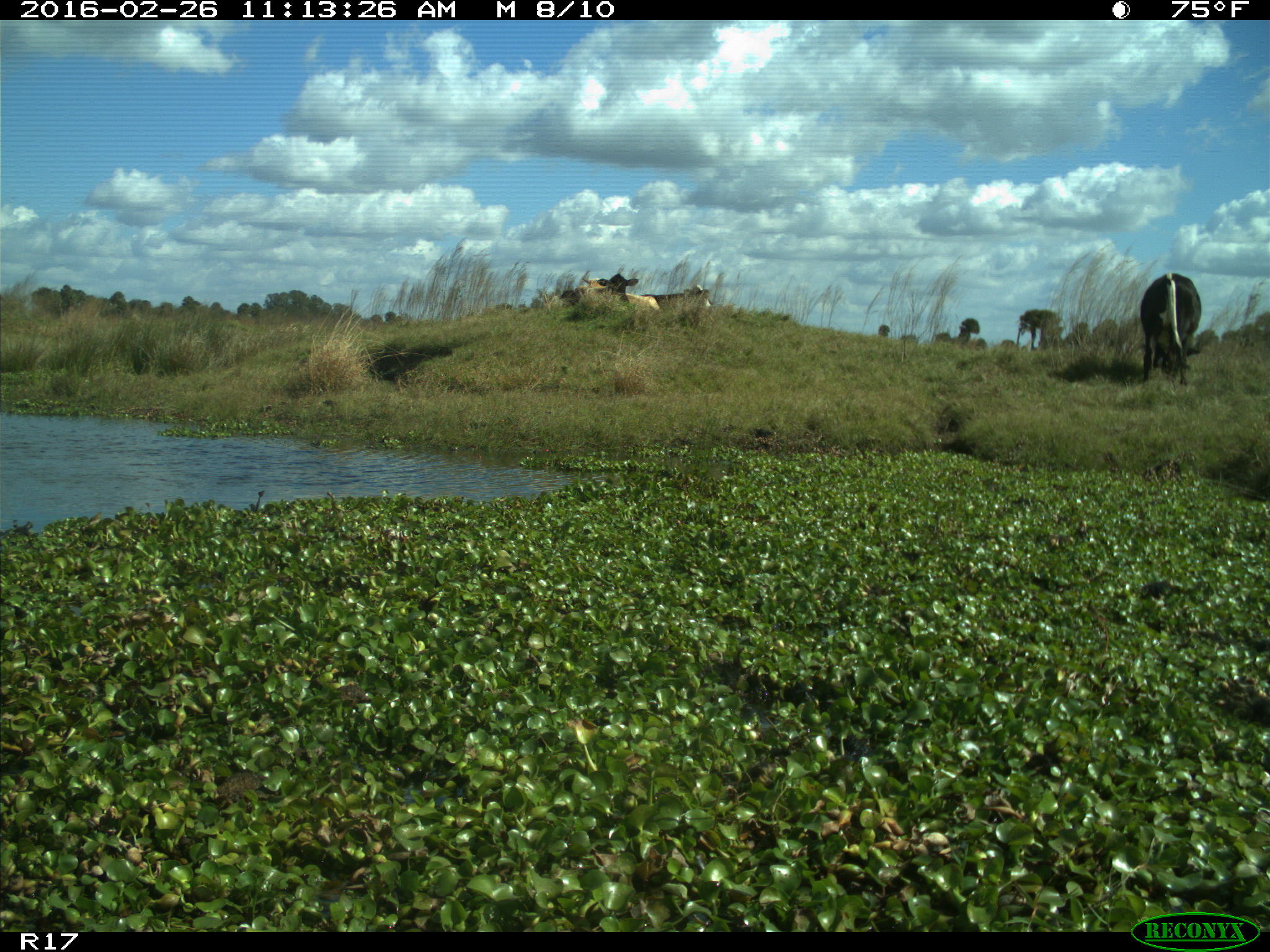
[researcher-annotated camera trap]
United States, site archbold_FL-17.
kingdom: Animalia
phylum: Chordata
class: Mammalia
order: Artiodactyla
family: Bovidae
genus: Bos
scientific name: Bos taurus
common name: domestic cow